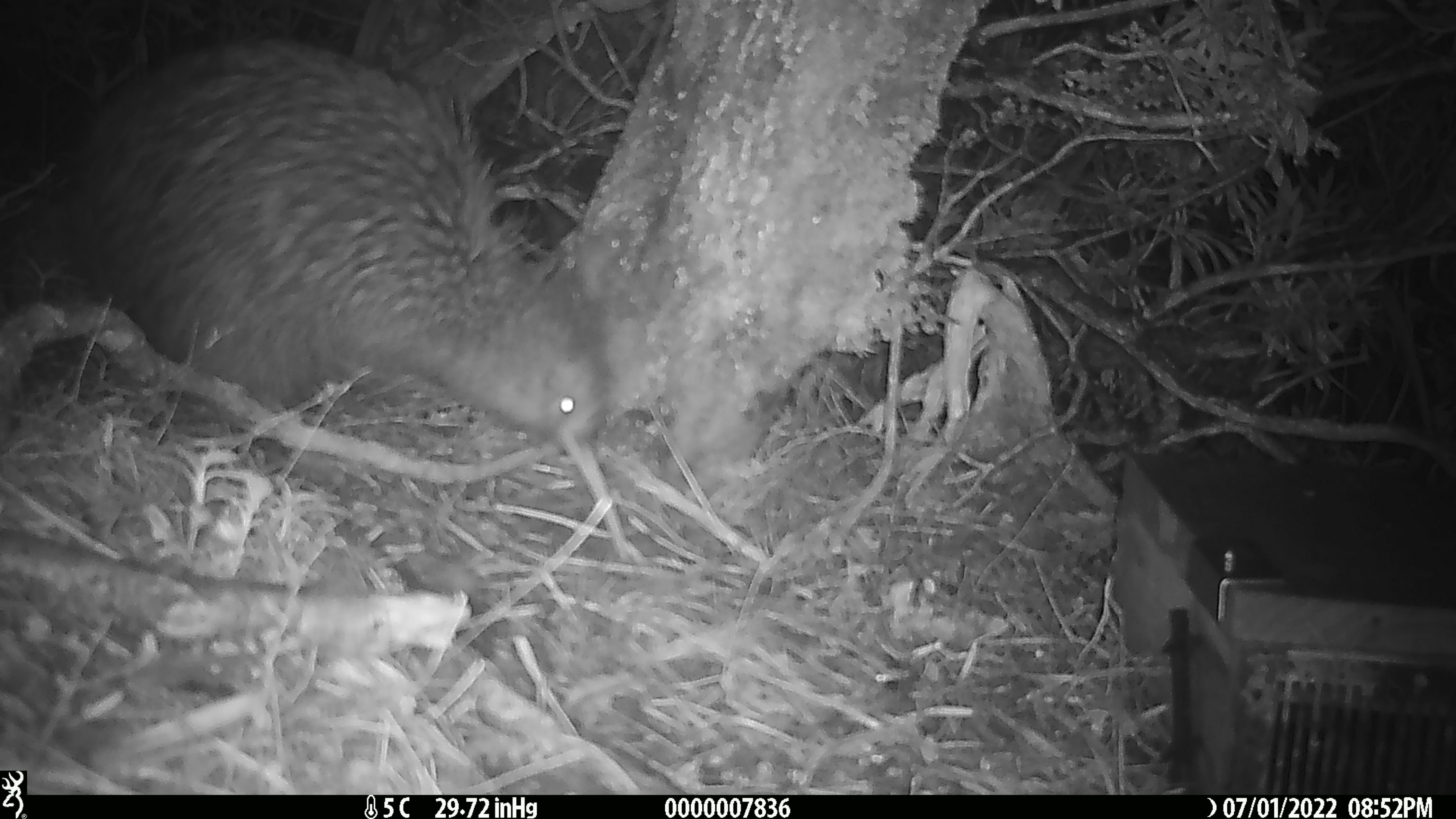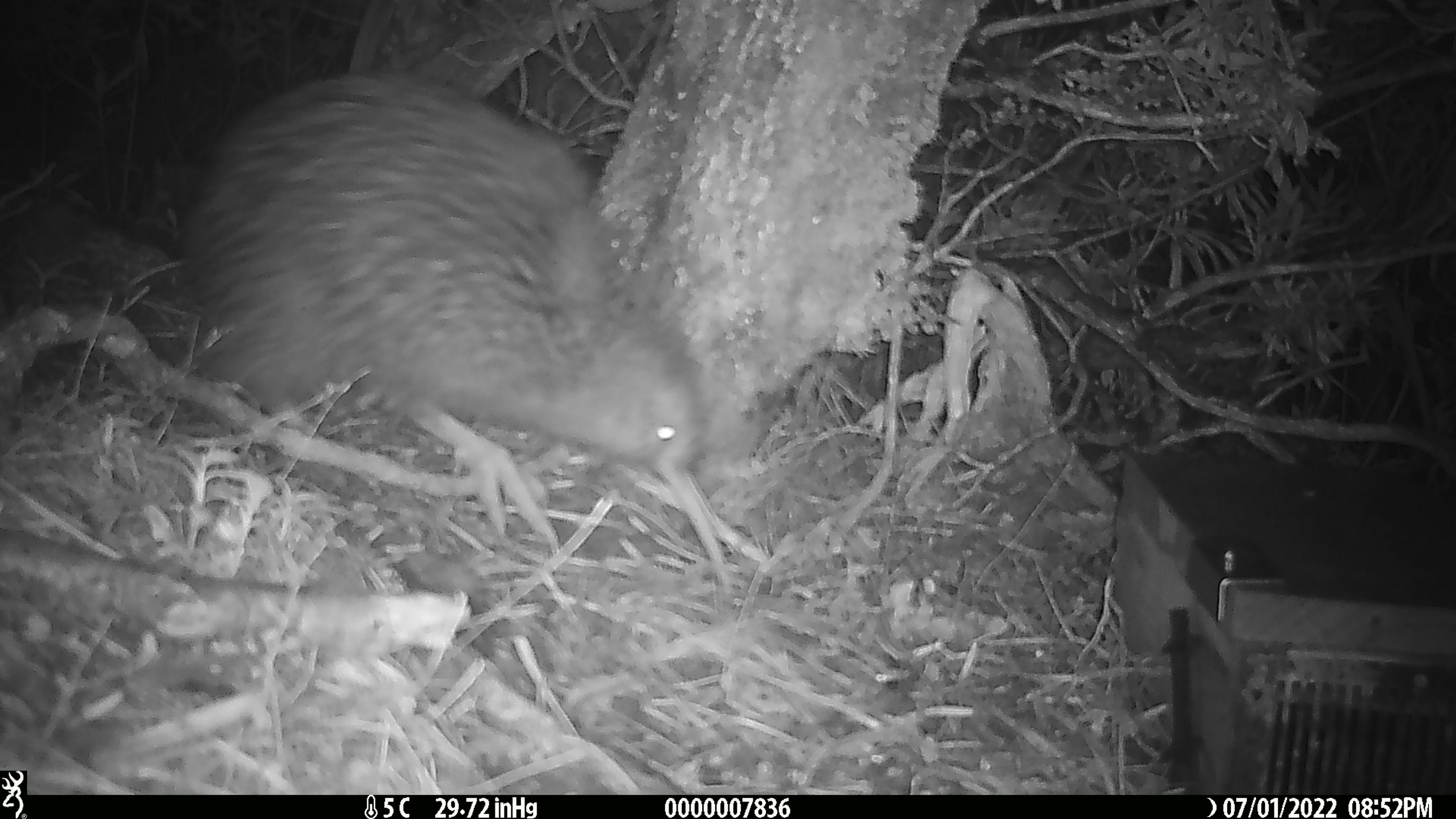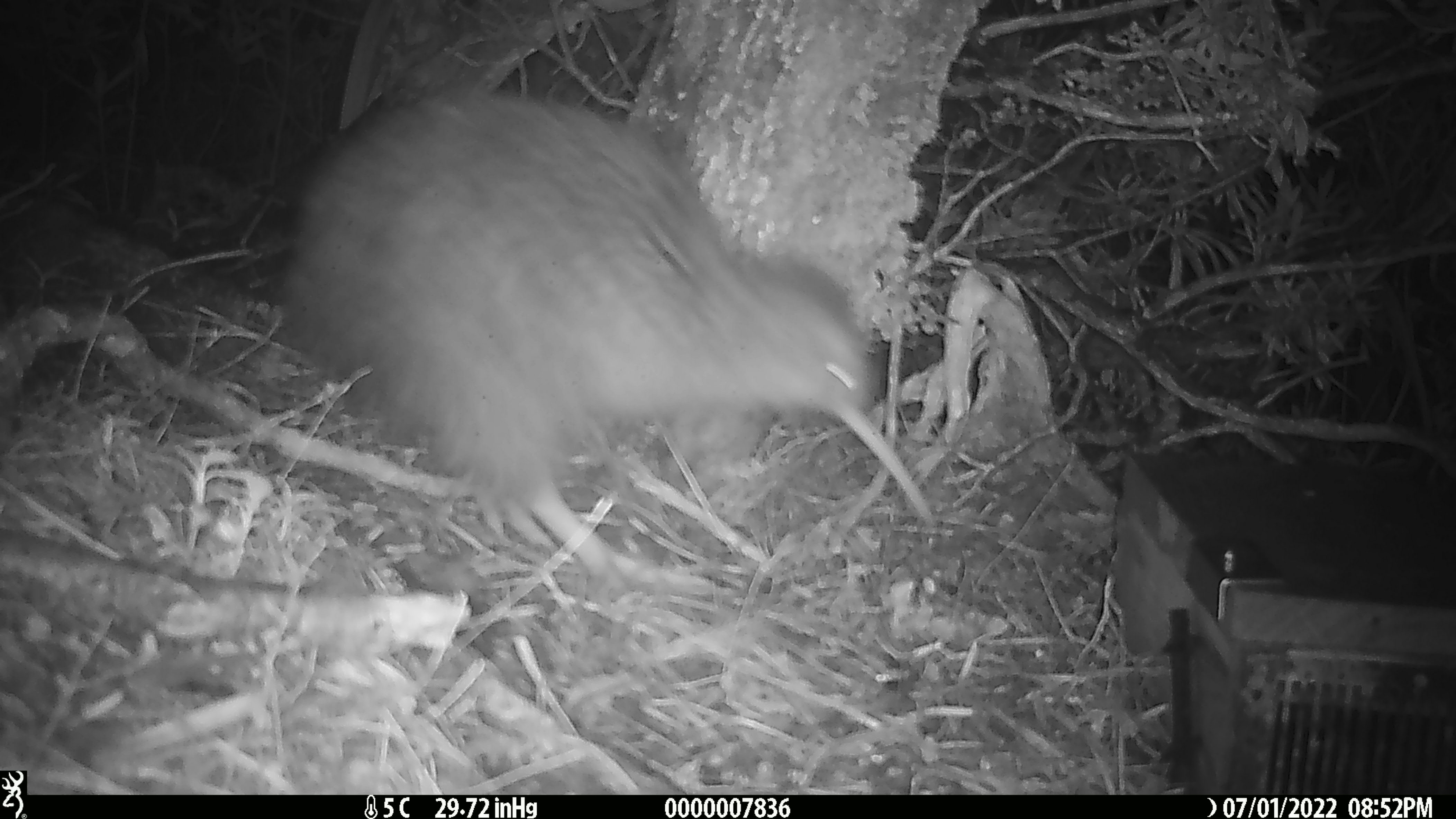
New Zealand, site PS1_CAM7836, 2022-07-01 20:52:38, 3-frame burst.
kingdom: Animalia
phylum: Chordata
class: Aves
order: Apterygiformes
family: Apterygidae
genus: Apteryx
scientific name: Apteryx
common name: kiwi